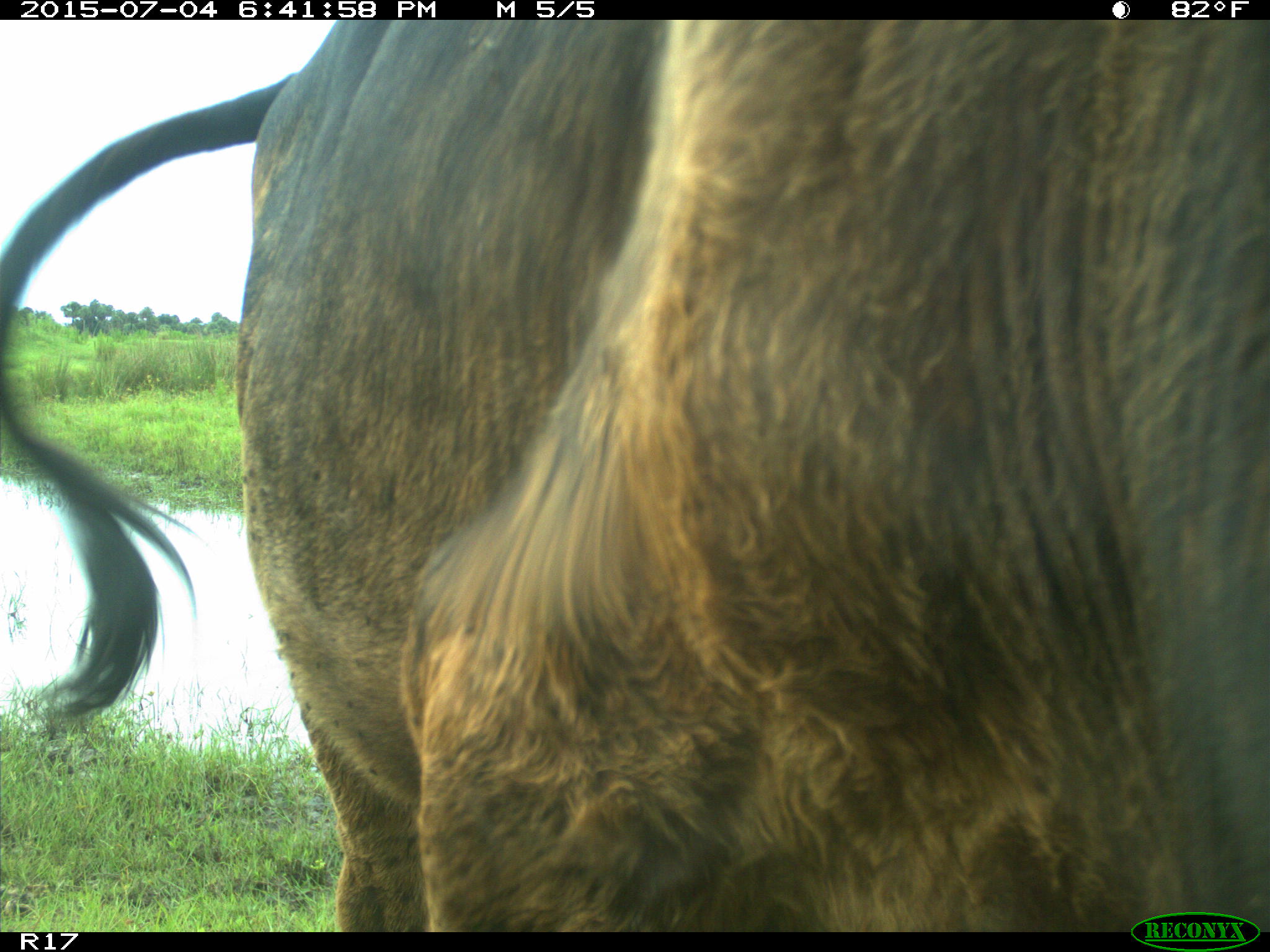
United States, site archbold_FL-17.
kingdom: Animalia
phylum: Chordata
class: Mammalia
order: Artiodactyla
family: Bovidae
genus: Bos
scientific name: Bos taurus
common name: domestic cow